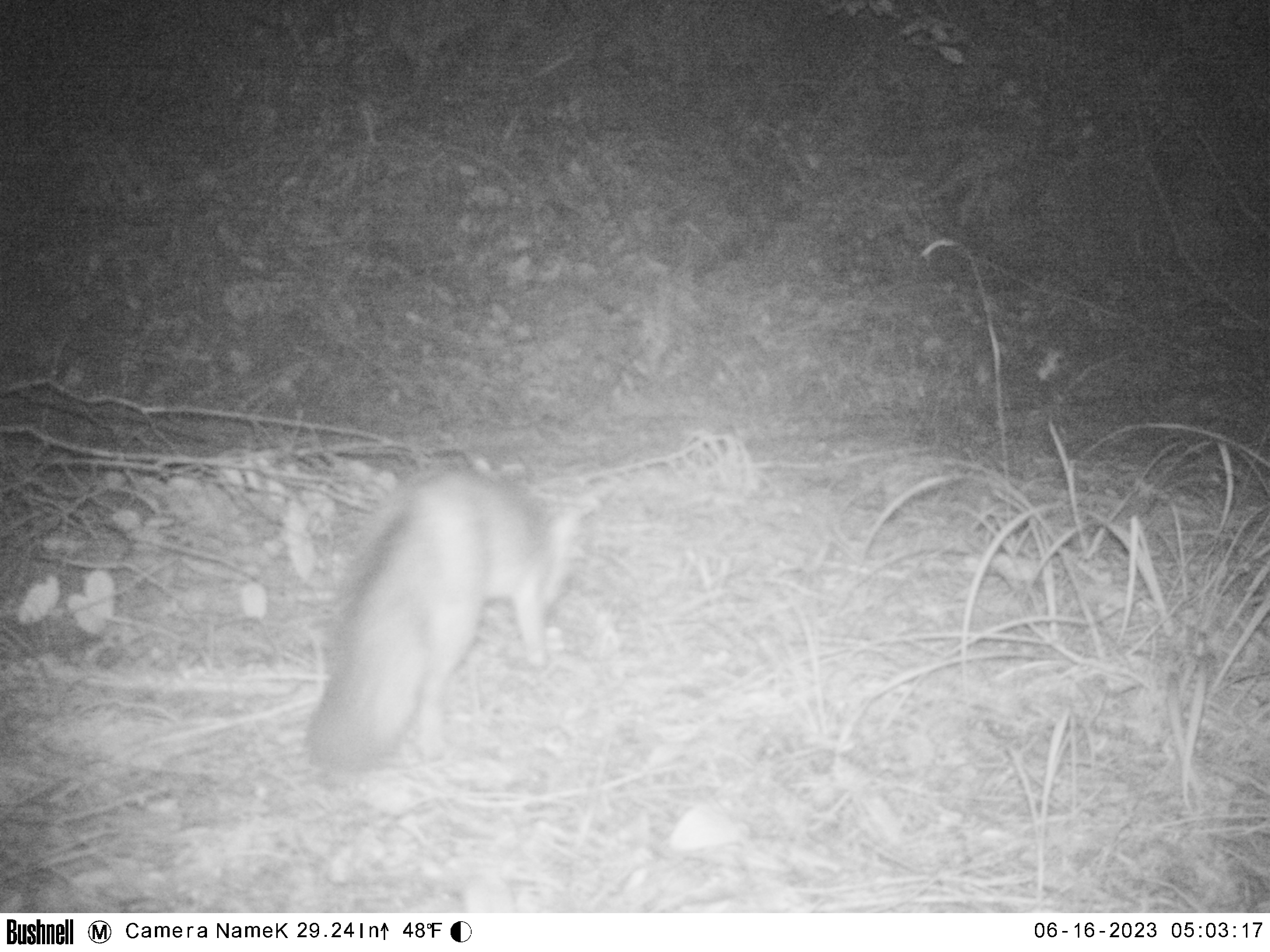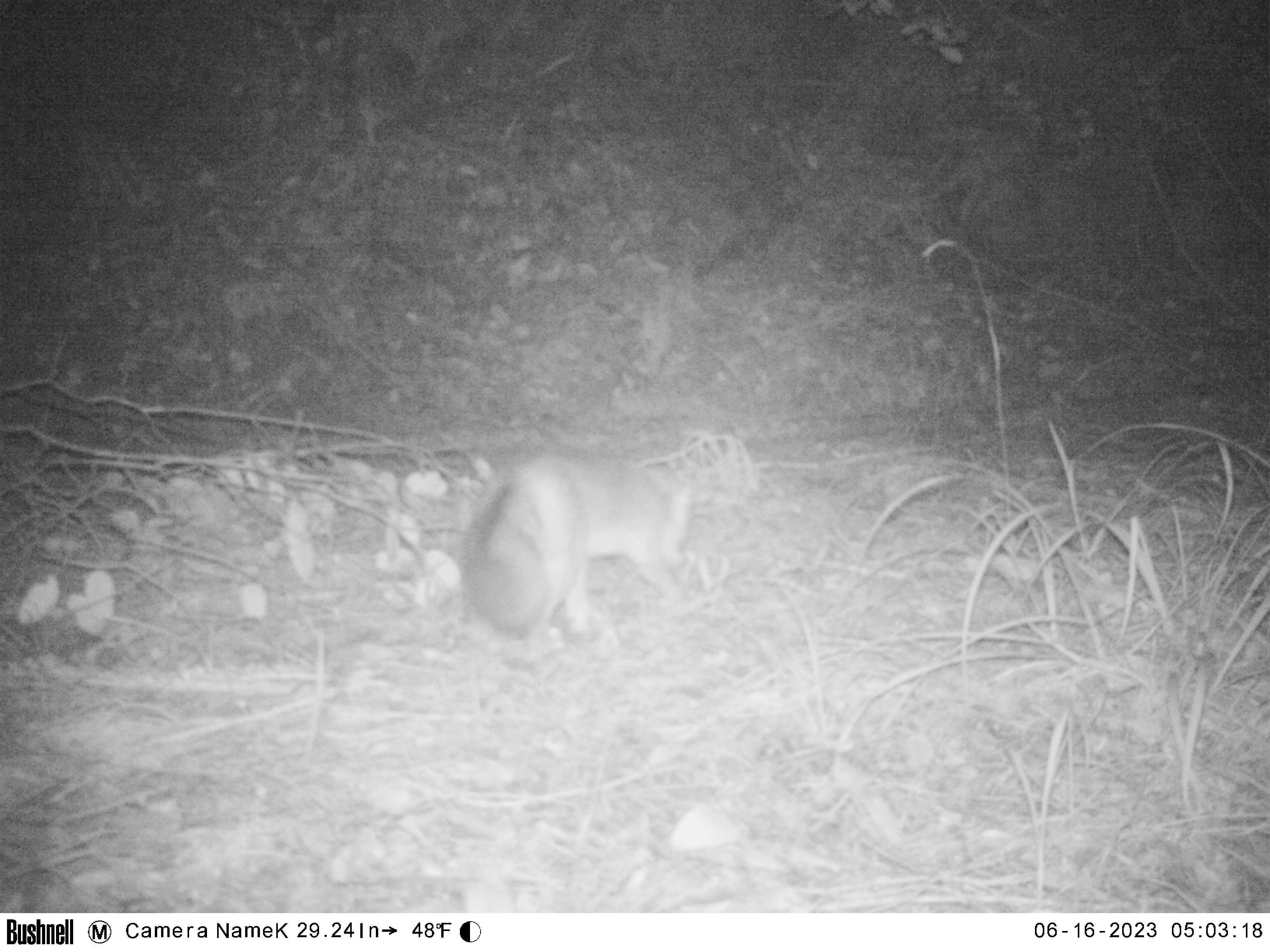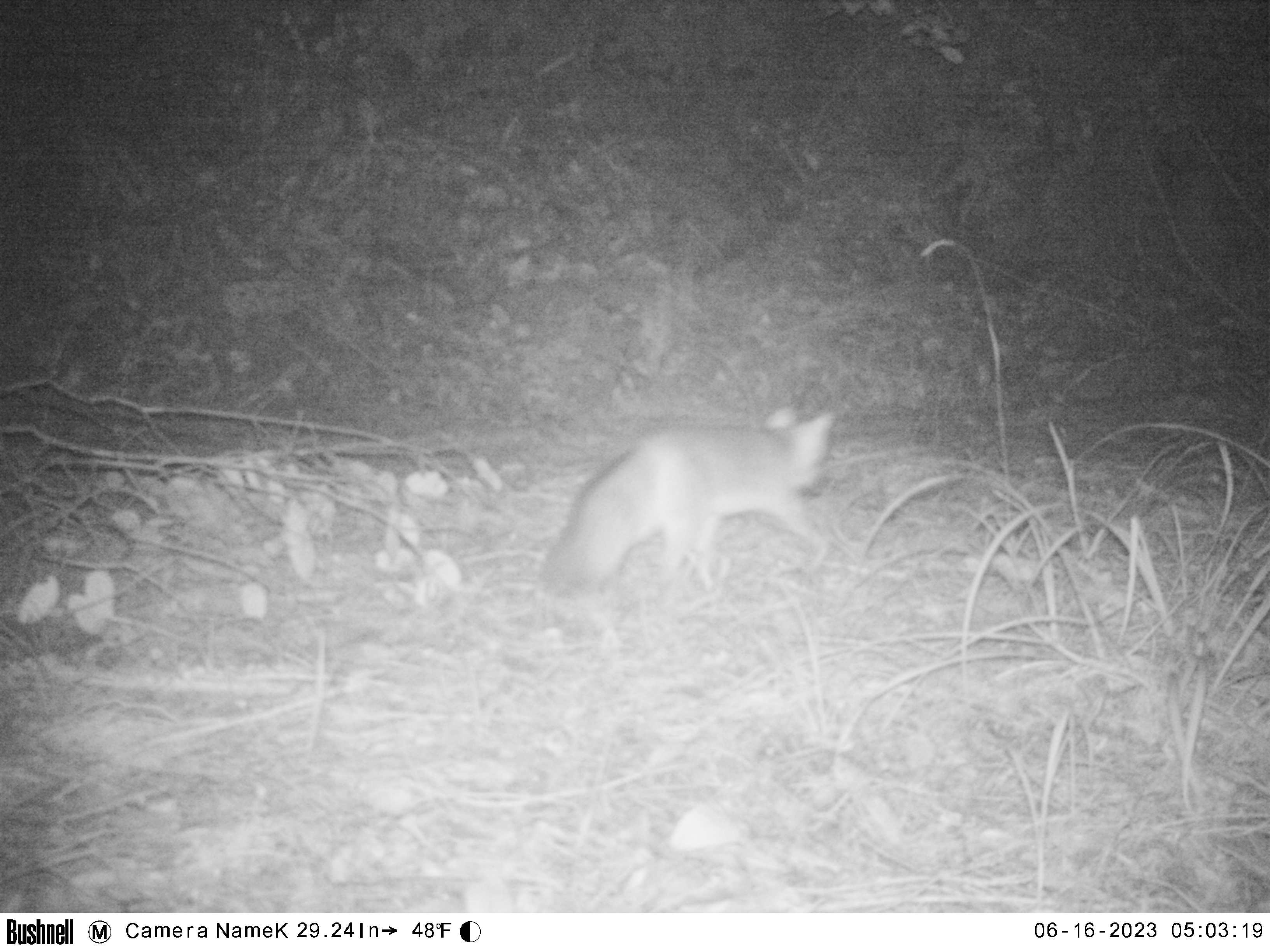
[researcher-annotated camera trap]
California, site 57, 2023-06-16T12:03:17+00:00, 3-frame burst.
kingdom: Animalia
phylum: Chordata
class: Mammalia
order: Carnivora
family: Canidae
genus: Urocyon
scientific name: Urocyon cinereoargenteus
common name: gray fox